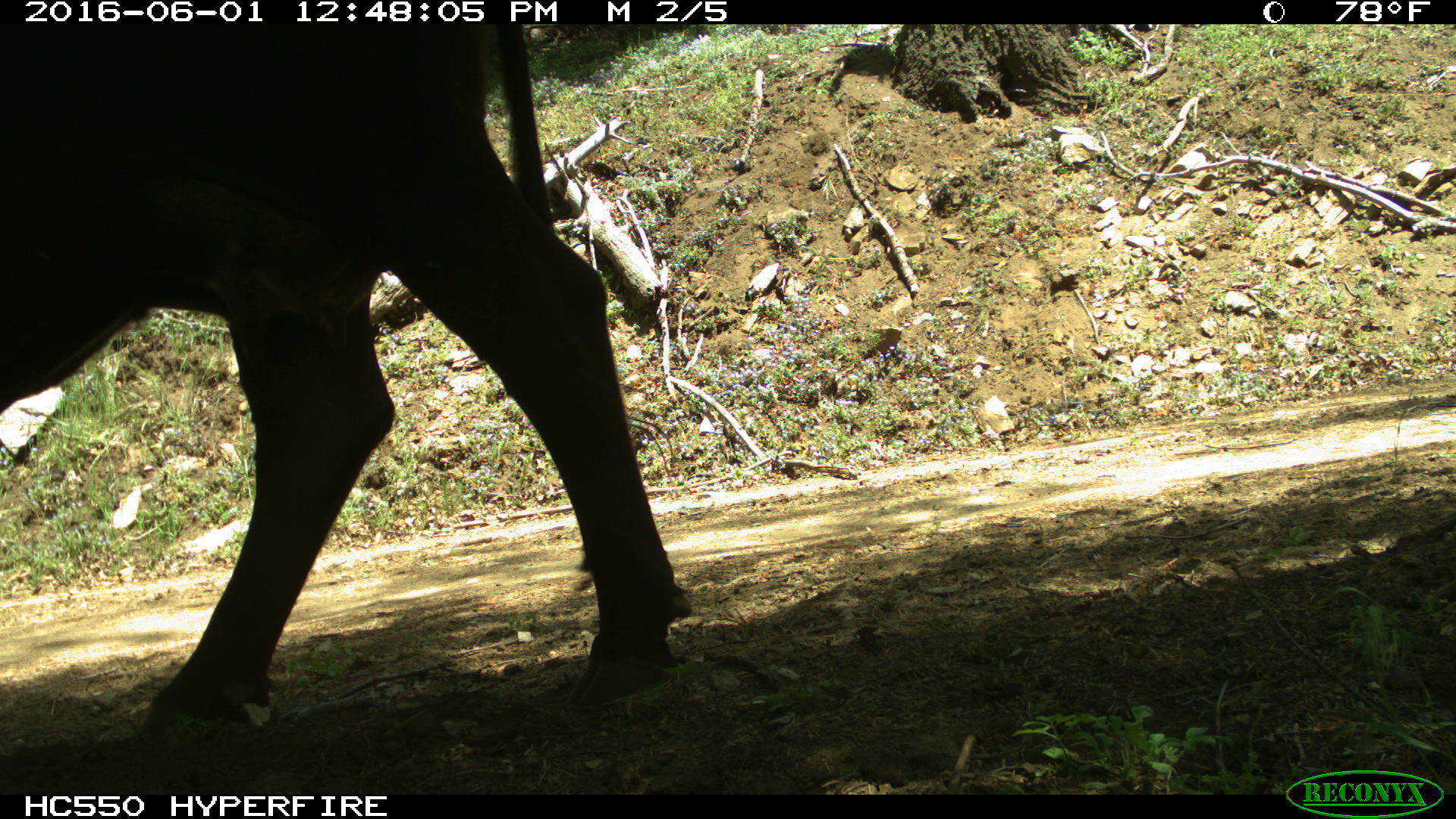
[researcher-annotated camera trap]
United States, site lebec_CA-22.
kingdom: Animalia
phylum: Chordata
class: Mammalia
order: Artiodactyla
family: Bovidae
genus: Bos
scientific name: Bos taurus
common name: domestic cow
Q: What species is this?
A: Bos taurus (domestic cow).